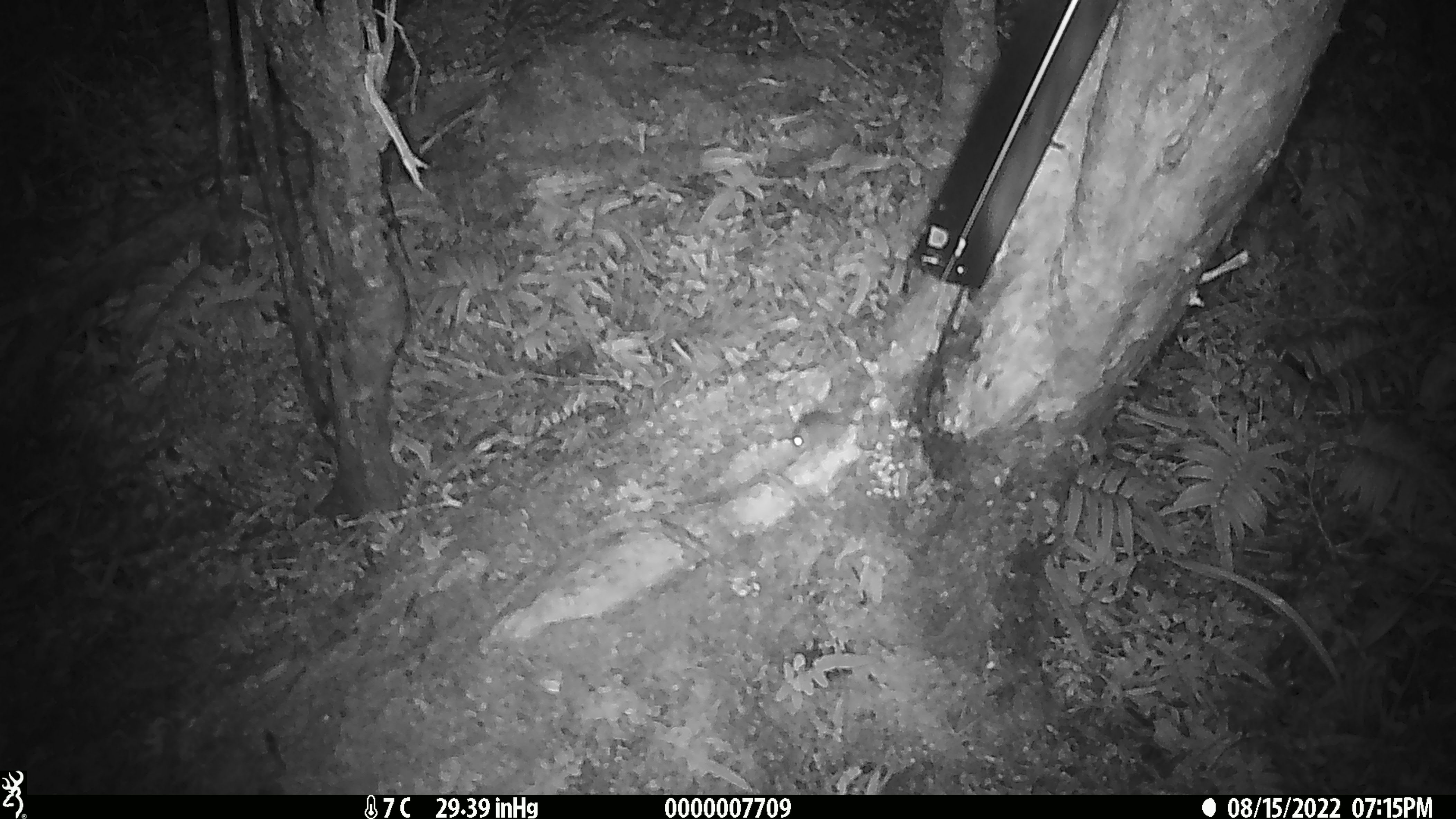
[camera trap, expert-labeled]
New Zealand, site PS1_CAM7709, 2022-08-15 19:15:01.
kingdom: Animalia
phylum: Chordata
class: Mammalia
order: Rodentia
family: Muridae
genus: Mus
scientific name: Mus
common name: mouse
Mouse (Mus).